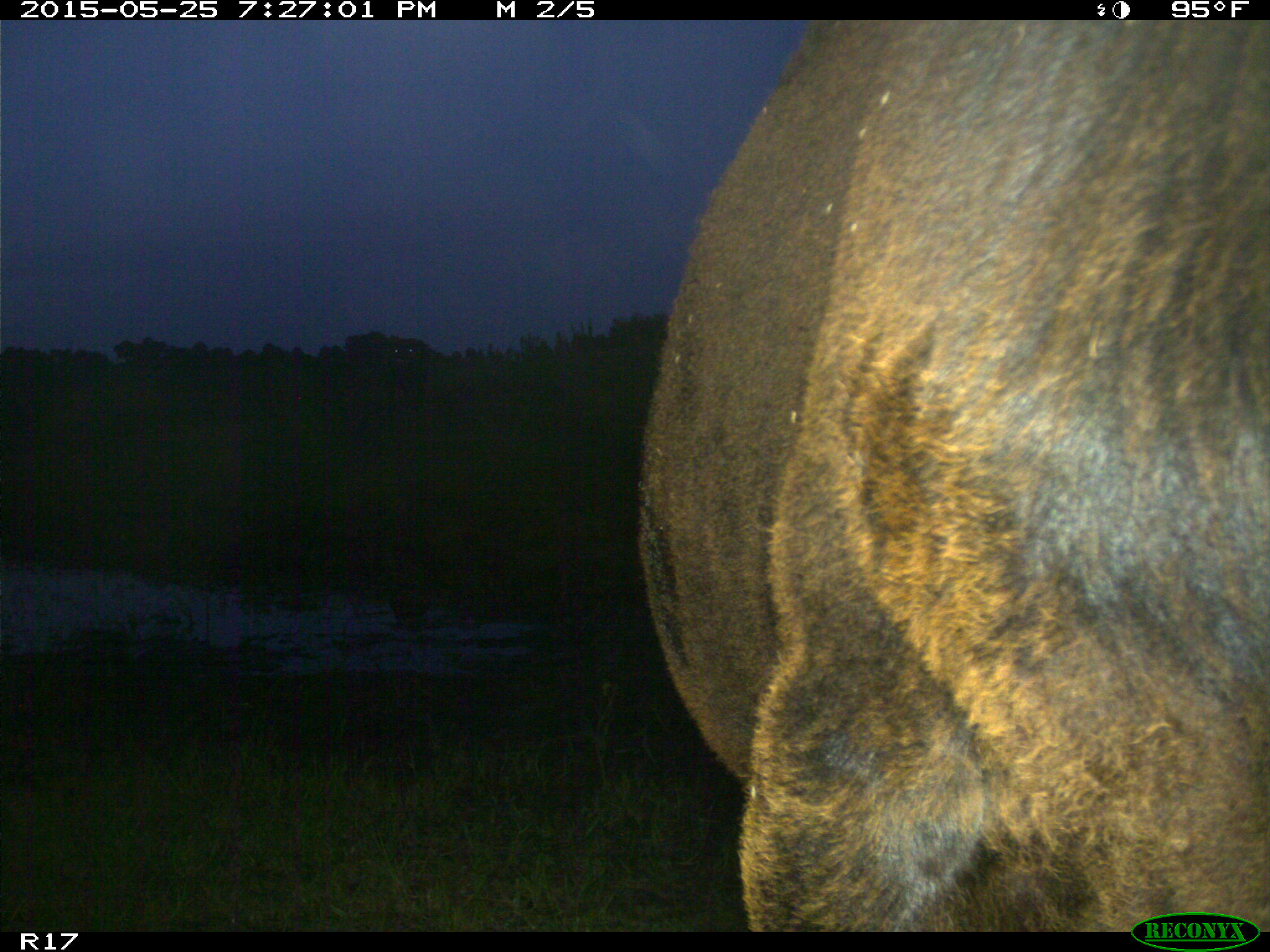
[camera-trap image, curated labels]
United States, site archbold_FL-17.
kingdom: Animalia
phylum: Chordata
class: Mammalia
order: Artiodactyla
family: Bovidae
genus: Bos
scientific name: Bos taurus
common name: domestic cow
Bos taurus (domestic cow).